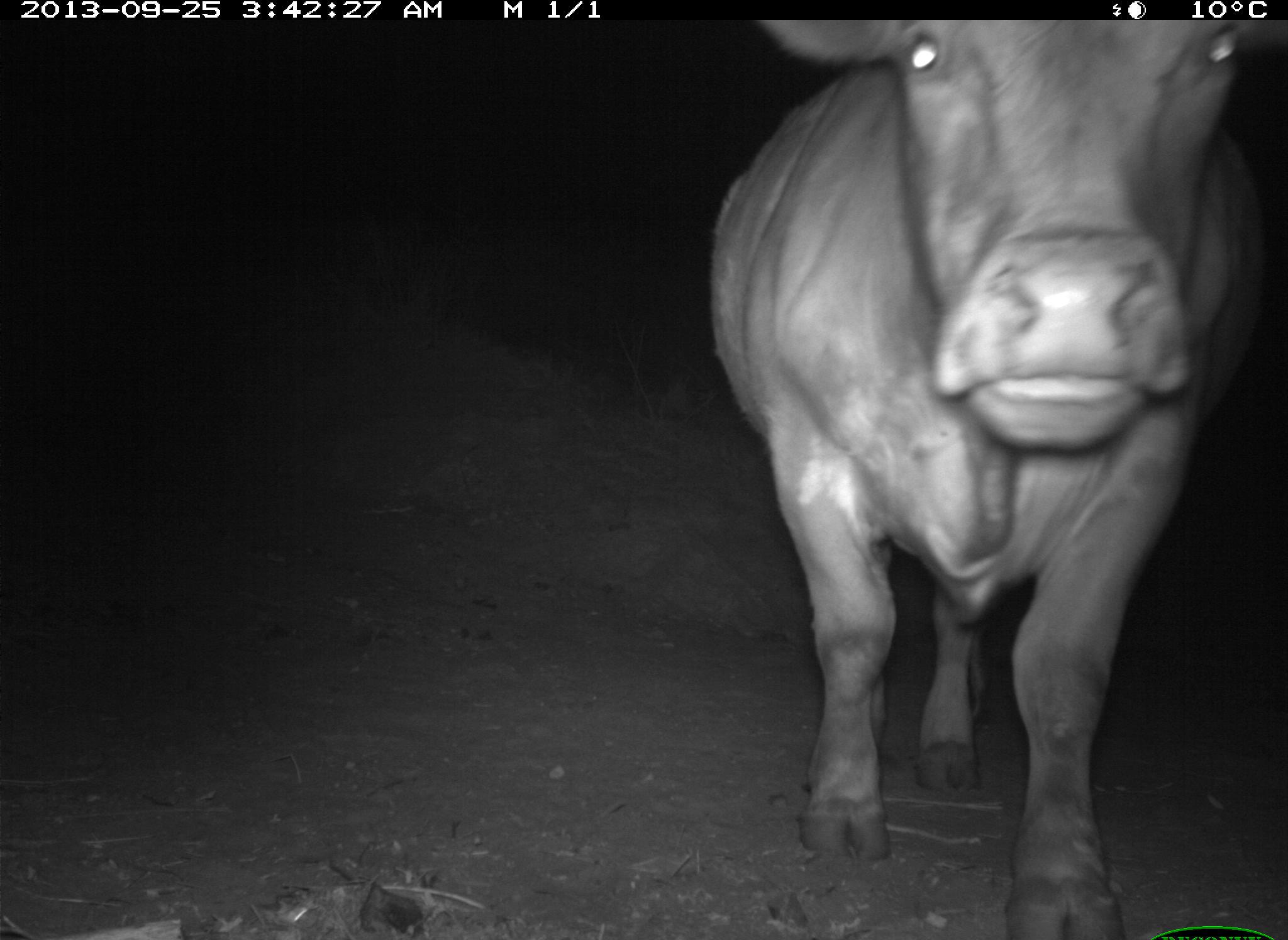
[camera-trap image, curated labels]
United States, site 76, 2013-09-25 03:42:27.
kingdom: Animalia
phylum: Chordata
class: Mammalia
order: Artiodactyla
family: Bovidae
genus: Bos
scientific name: Bos taurus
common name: cow